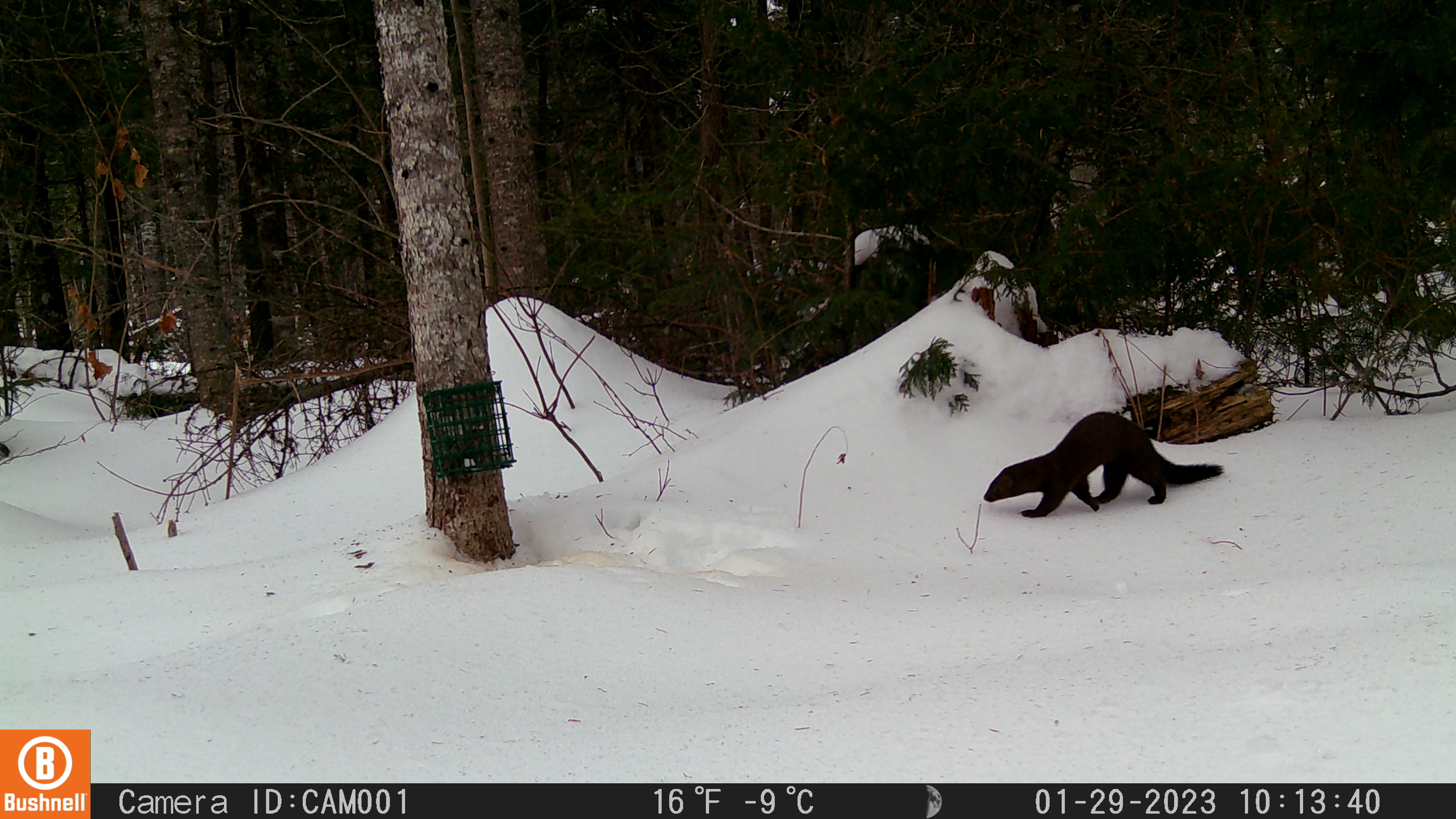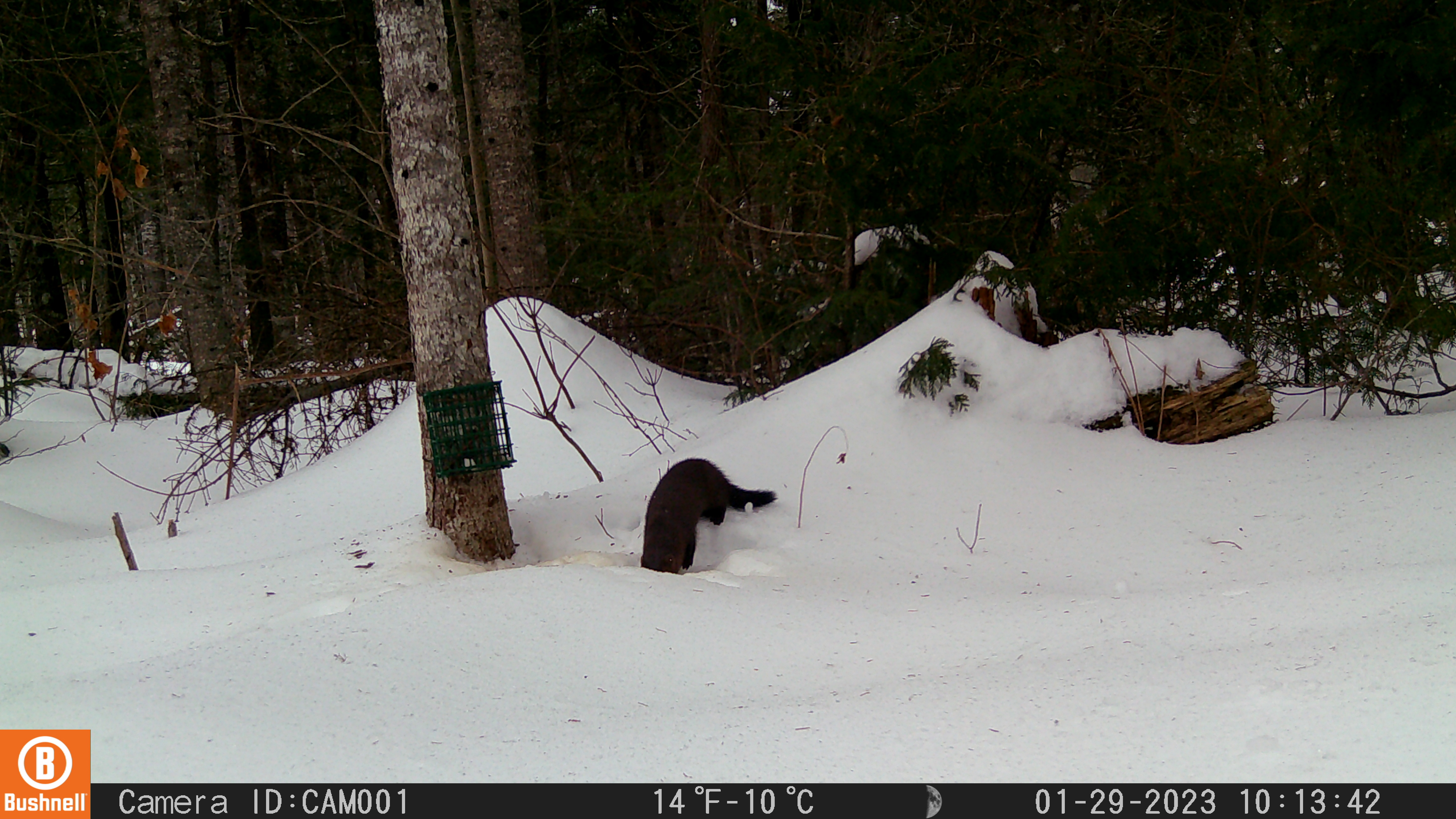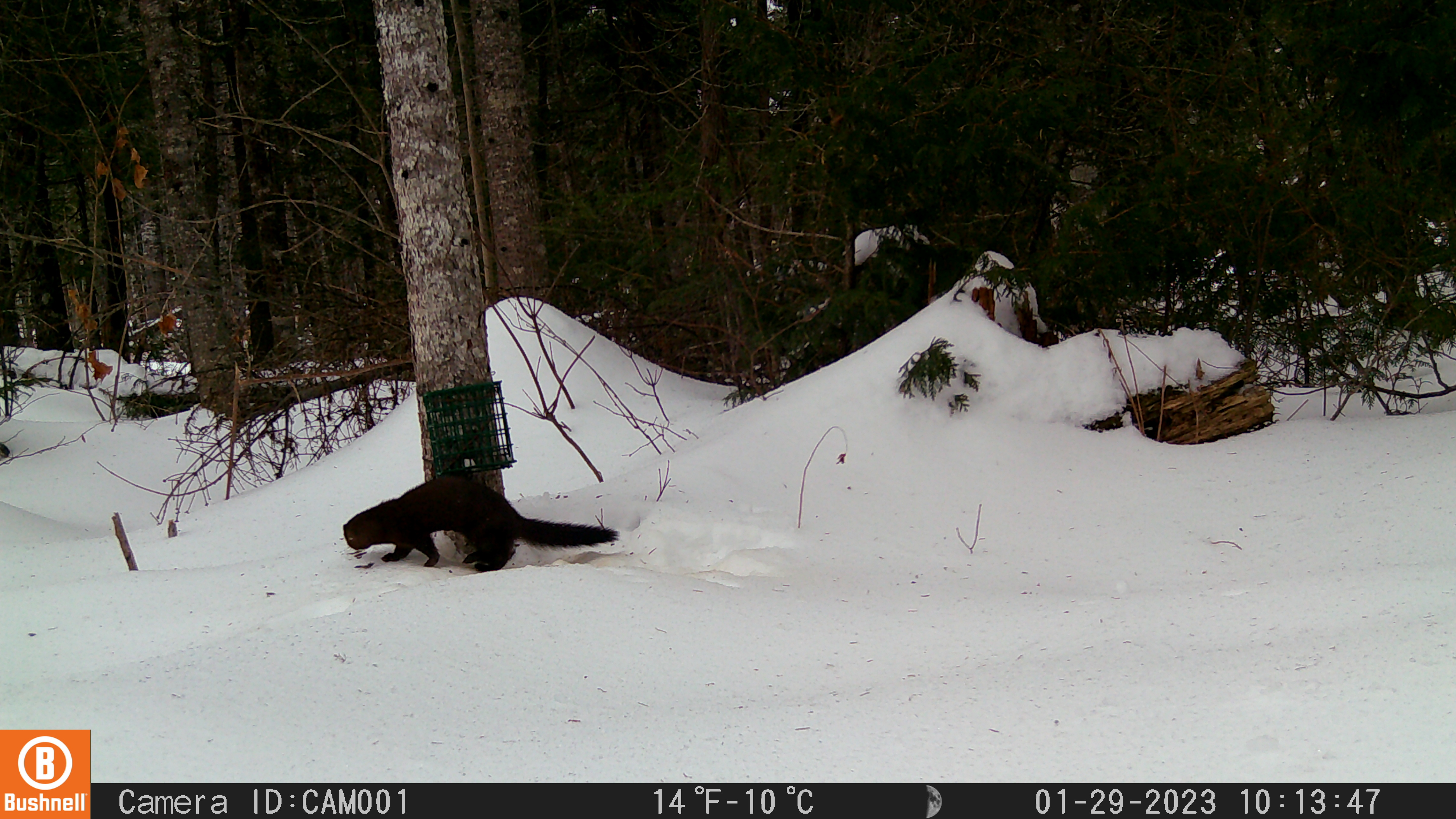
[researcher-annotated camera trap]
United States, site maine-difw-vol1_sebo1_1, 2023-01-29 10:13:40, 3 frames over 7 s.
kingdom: Animalia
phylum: Chordata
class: Mammalia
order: Carnivora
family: Mustelidae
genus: Neogale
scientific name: Neogale vison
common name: american mink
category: mink